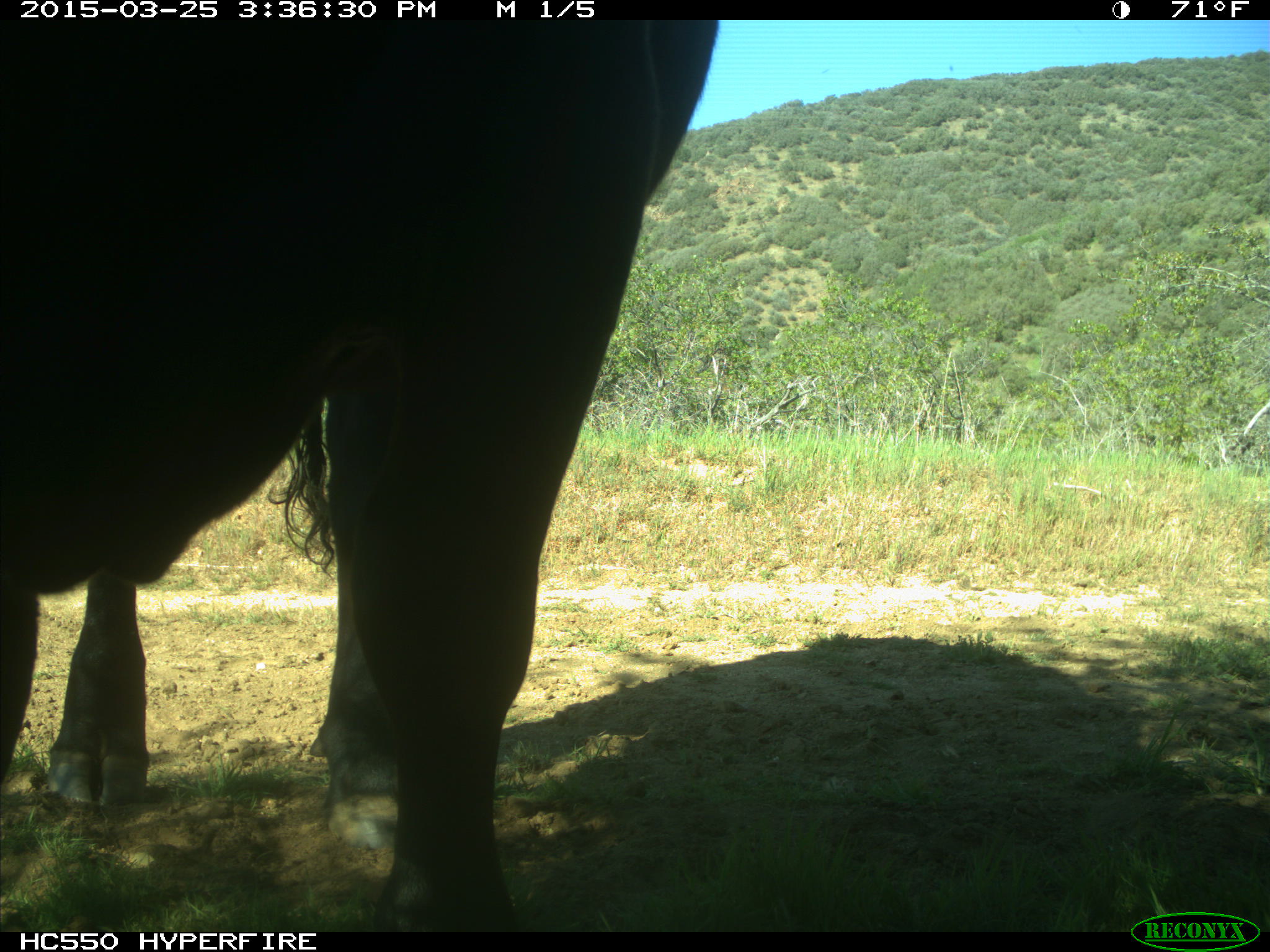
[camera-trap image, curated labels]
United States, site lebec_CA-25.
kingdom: Animalia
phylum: Chordata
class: Mammalia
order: Artiodactyla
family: Bovidae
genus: Bos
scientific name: Bos taurus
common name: domestic cow